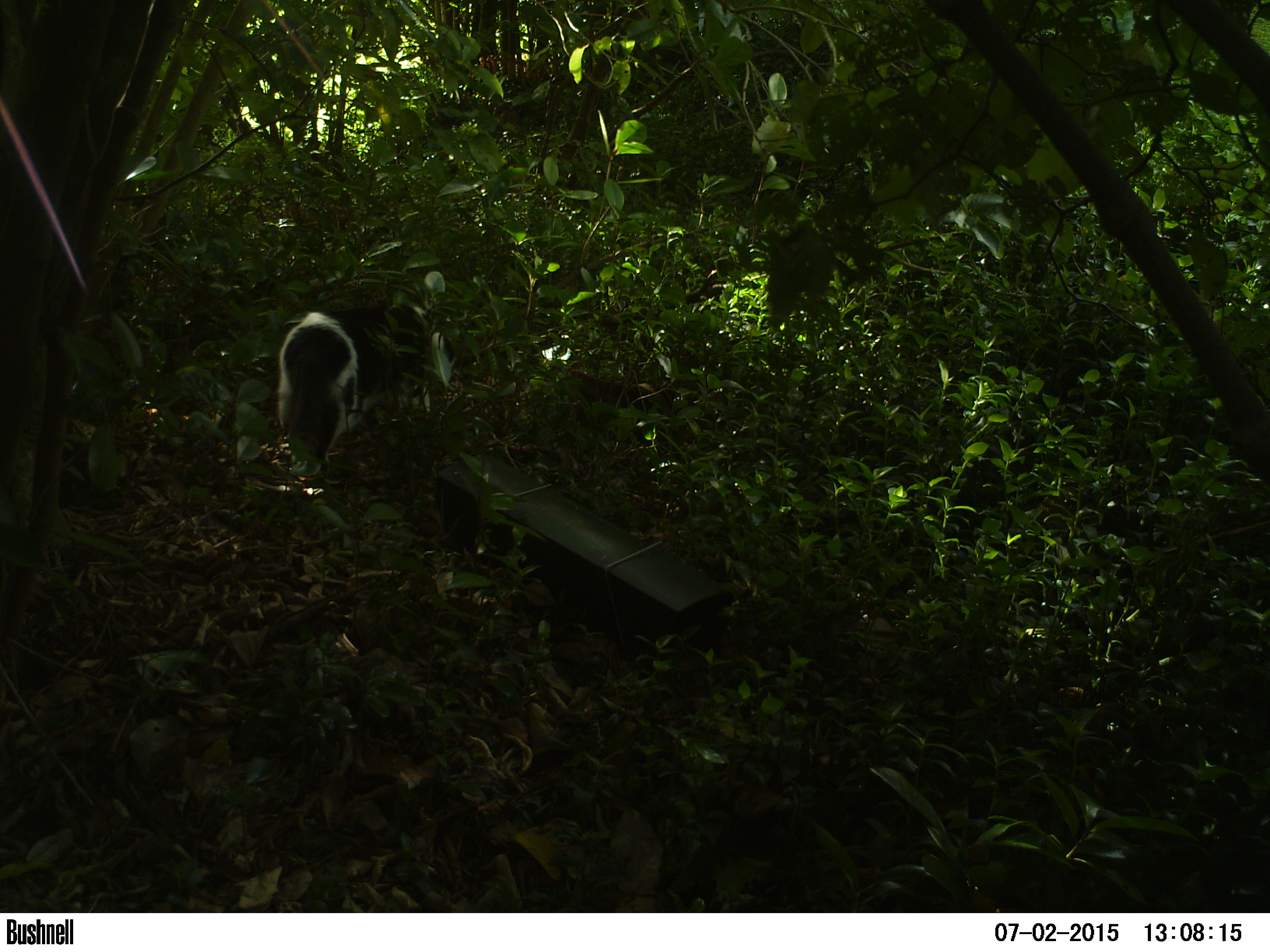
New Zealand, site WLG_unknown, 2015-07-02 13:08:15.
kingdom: Animalia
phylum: Chordata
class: Mammalia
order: Carnivora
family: Felidae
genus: Felis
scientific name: Felis catus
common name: domestic cat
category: cat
Cat (domestic cat) (Felis catus).